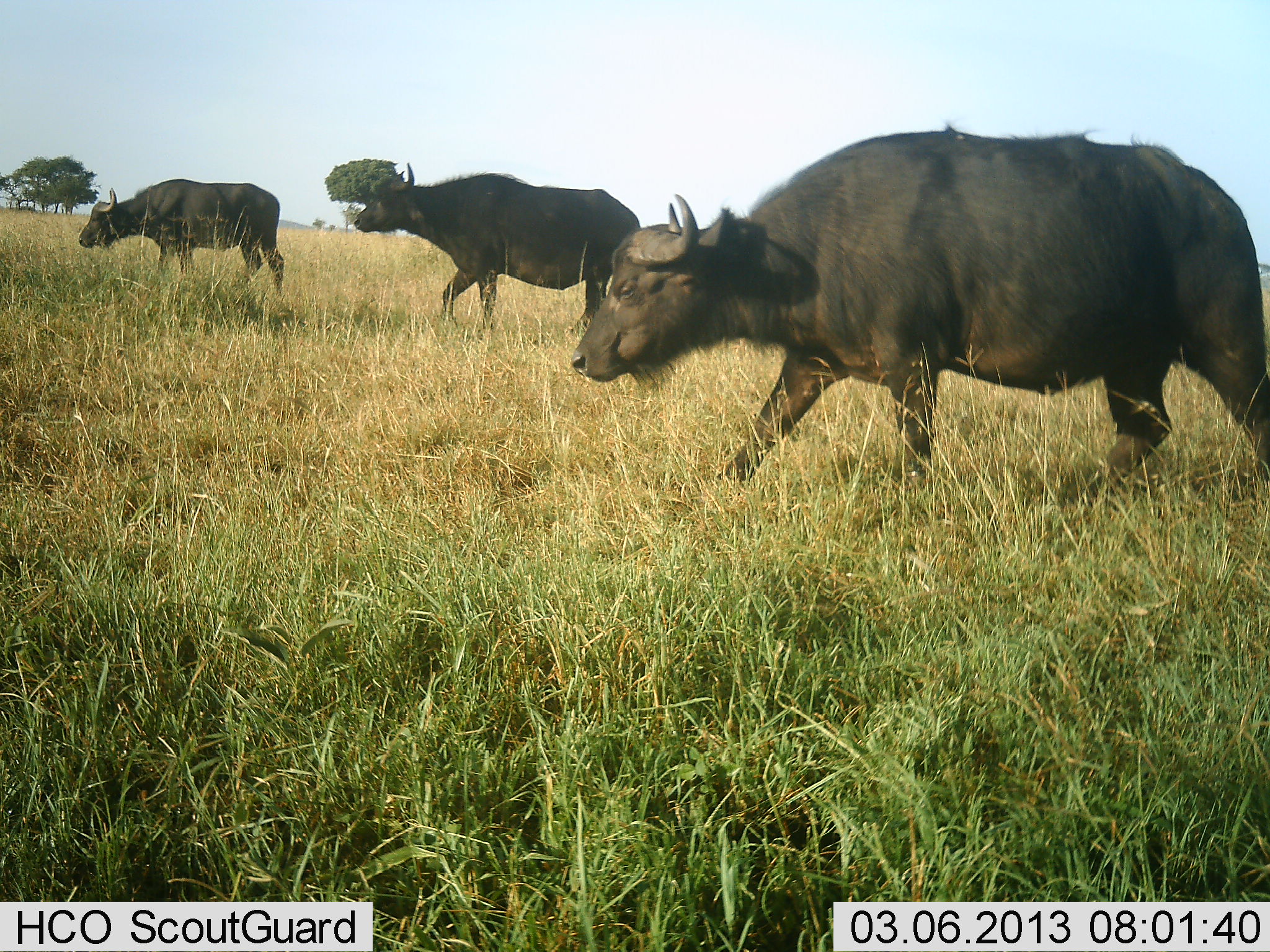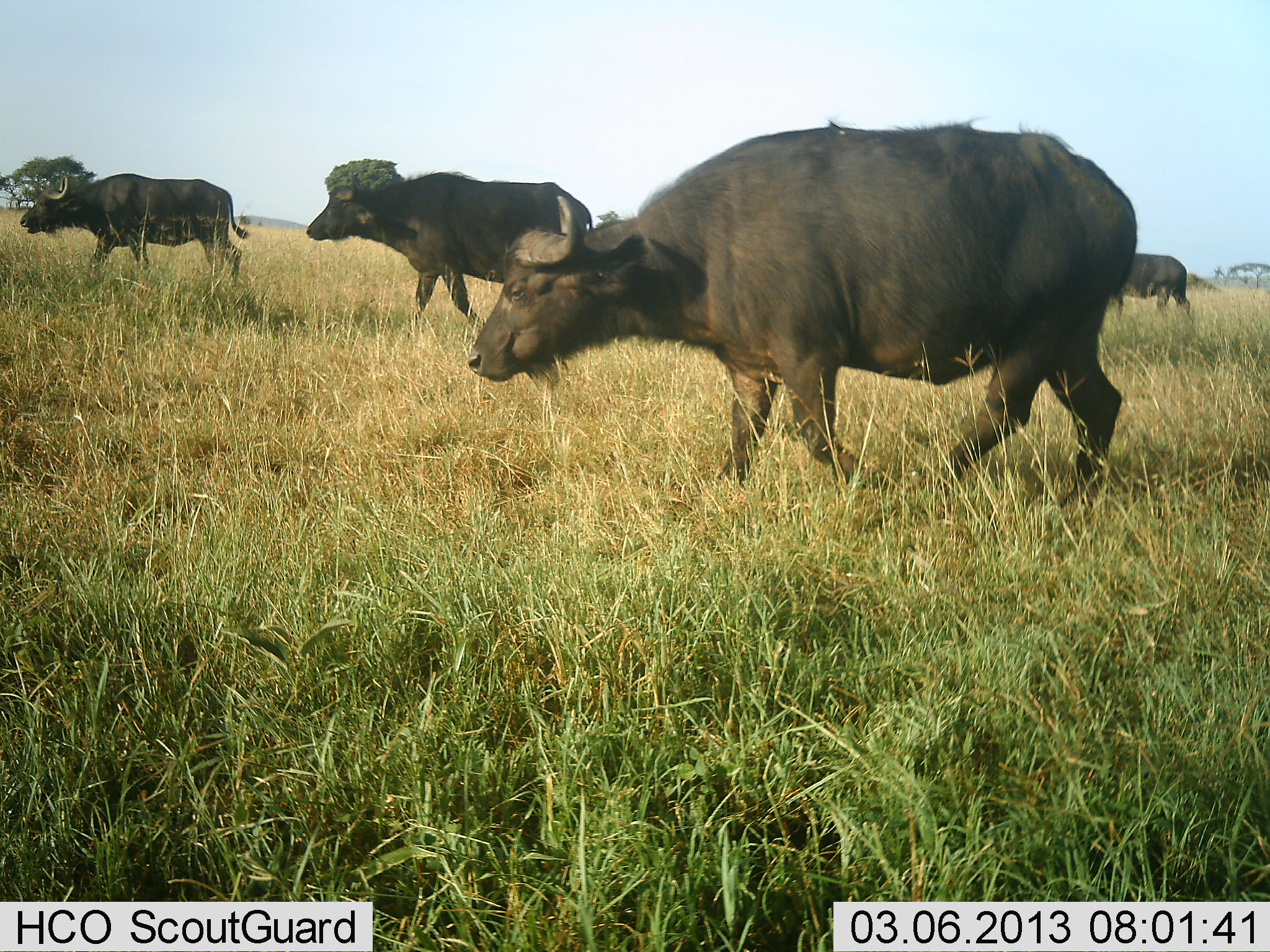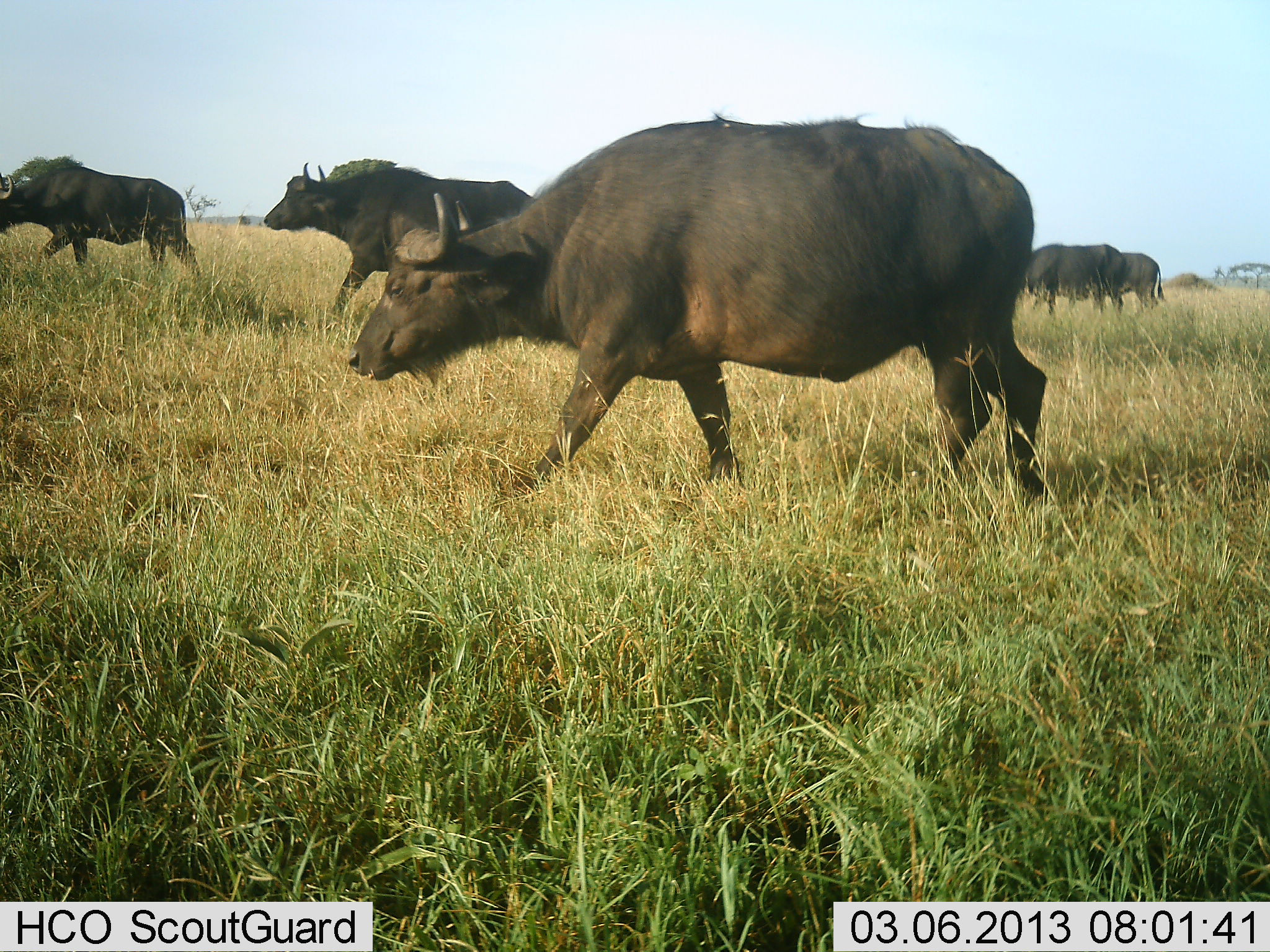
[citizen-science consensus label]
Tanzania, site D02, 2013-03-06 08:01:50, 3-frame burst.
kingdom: Animalia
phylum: Chordata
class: Mammalia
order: Artiodactyla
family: Bovidae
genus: Syncerus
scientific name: Syncerus caffer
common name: cape buffalo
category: buffalo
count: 5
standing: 4%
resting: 0%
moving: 100%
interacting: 0%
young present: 0%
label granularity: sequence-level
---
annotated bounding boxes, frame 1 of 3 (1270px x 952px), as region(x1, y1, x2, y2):
animal: region(570, 125, 1270, 508); region(352, 162, 643, 341); region(77, 179, 287, 296)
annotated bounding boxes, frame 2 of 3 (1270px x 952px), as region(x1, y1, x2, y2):
animal: region(464, 117, 1137, 517); region(304, 172, 596, 339); region(20, 173, 249, 288); region(1108, 253, 1193, 325)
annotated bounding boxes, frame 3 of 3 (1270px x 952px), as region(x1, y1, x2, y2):
animal: region(346, 110, 1052, 506); region(265, 162, 540, 319); region(0, 165, 203, 285); region(1022, 243, 1125, 318); region(1115, 251, 1166, 315)